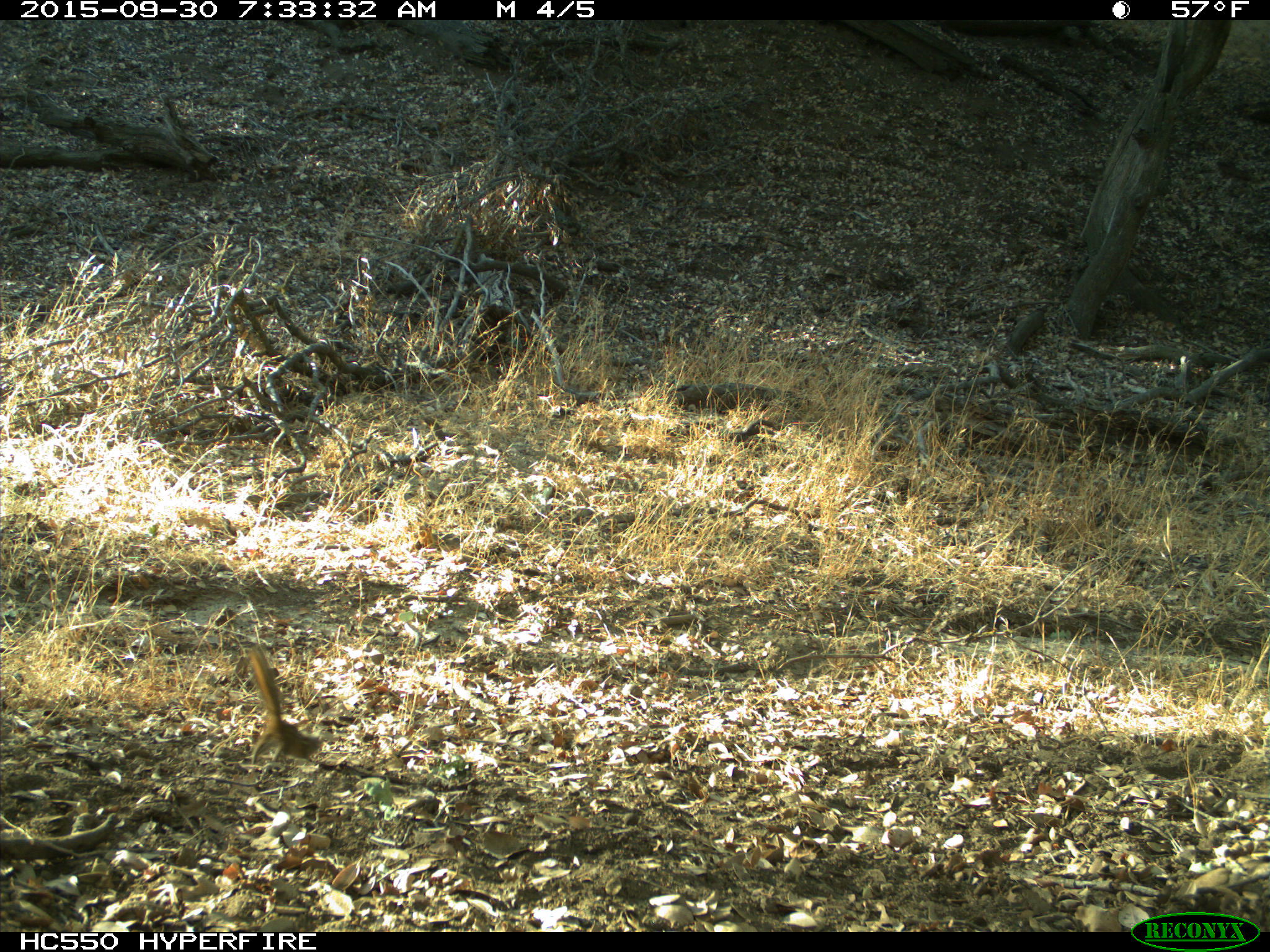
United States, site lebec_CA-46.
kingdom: Animalia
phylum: Chordata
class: Mammalia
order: Rodentia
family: Sciuridae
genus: Tamias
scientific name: Tamias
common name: chipmunk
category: unidentified chipmunk